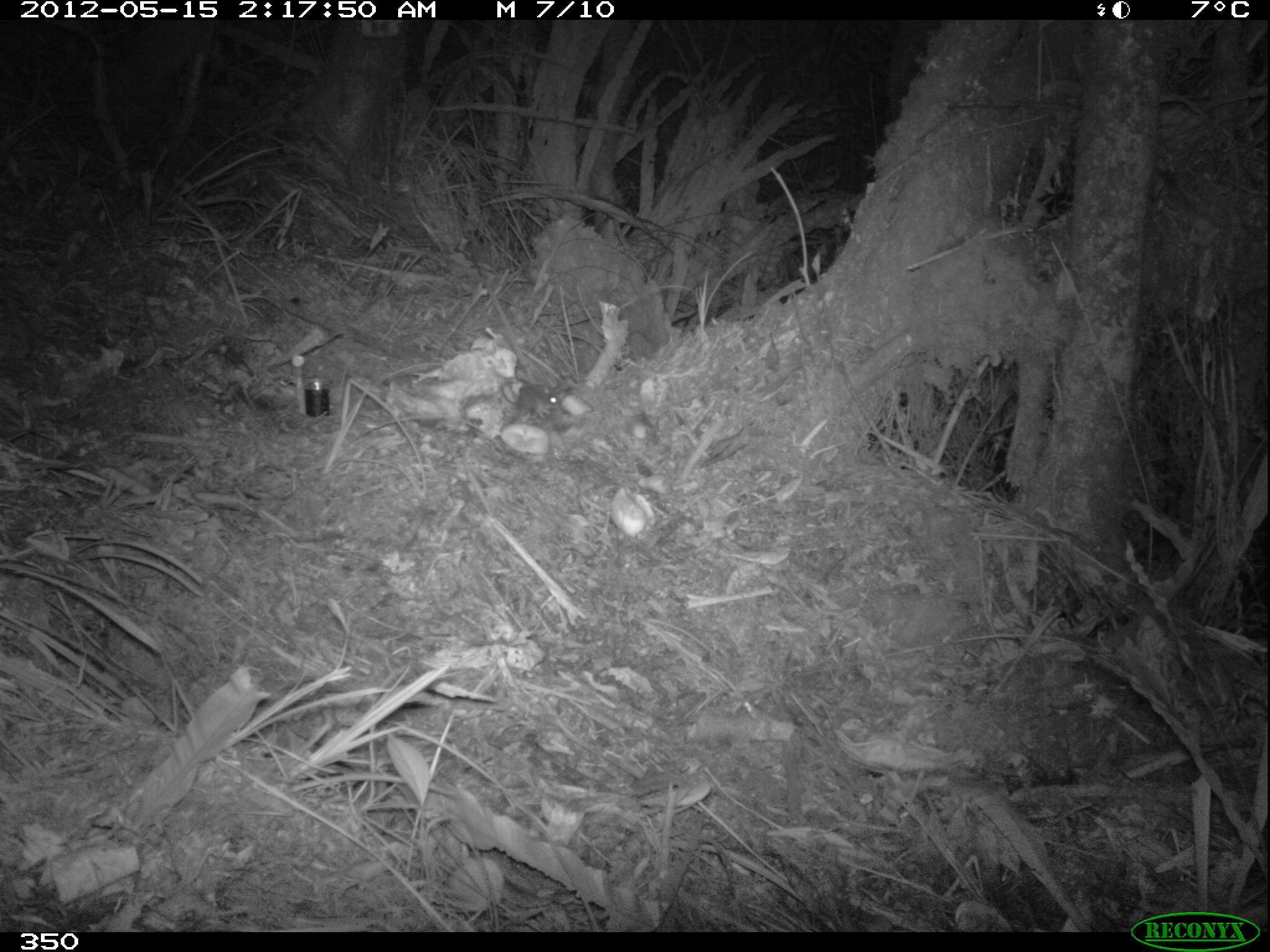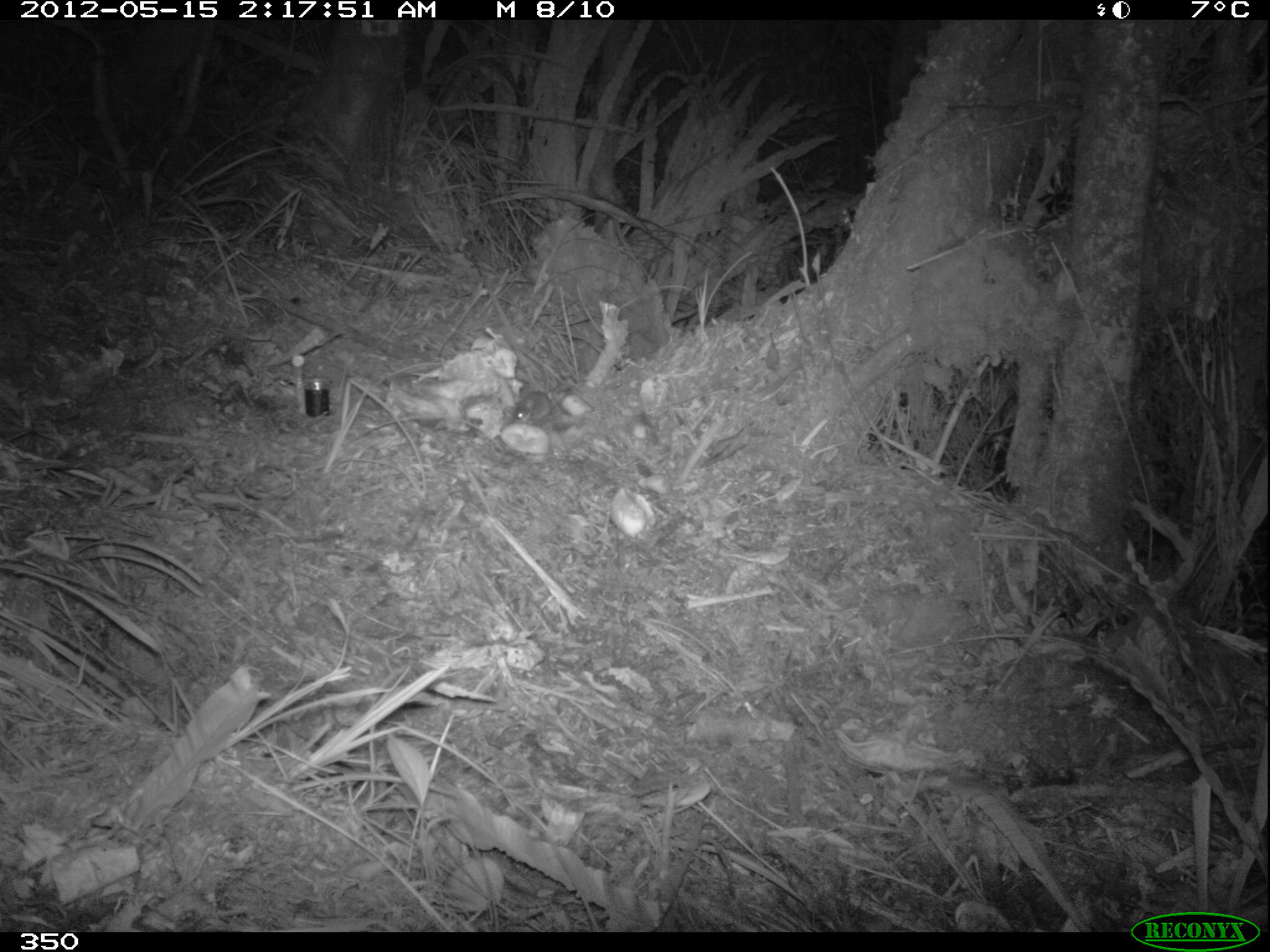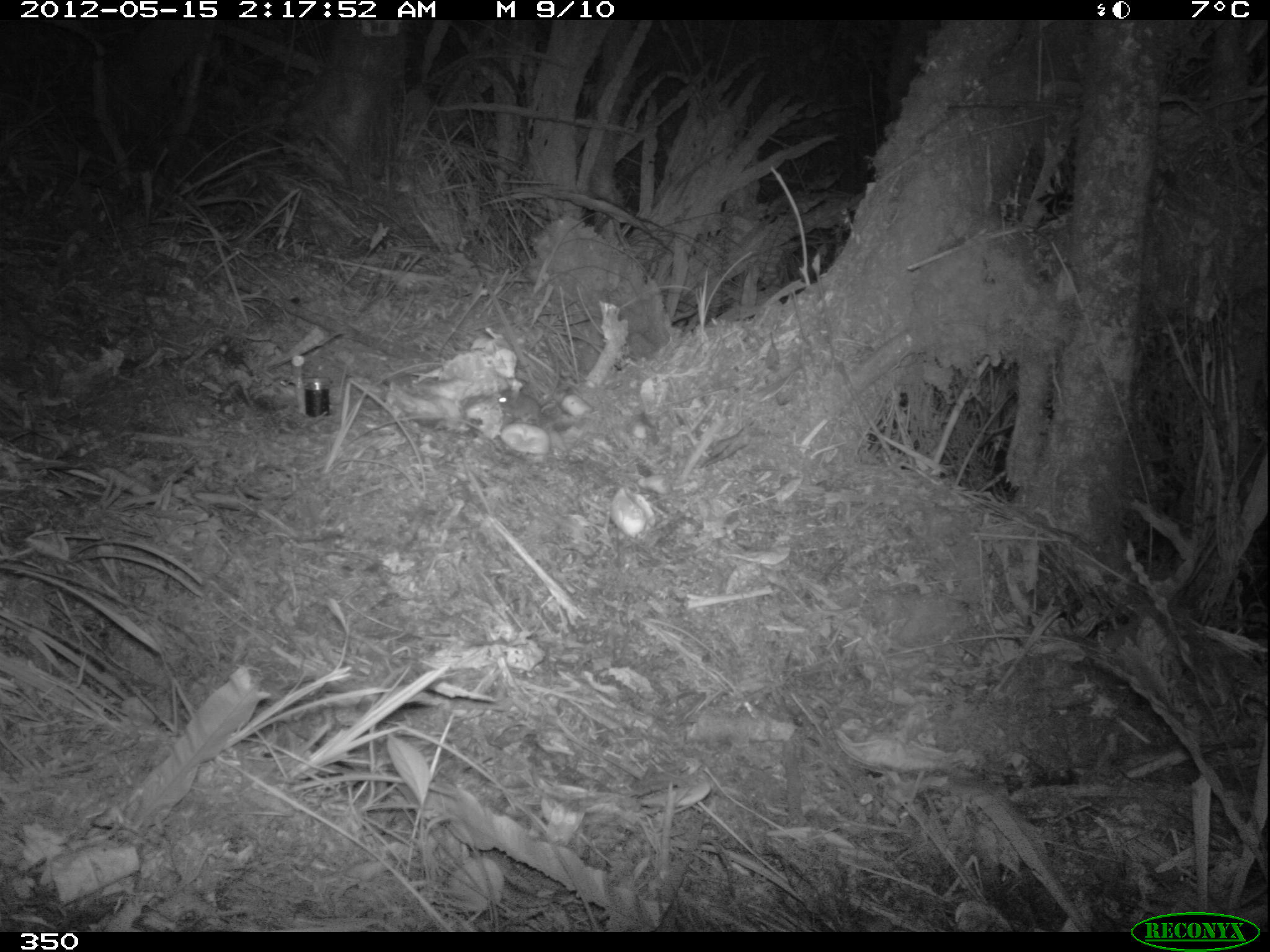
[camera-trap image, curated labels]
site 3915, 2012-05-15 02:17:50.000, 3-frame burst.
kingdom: Animalia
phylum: Chordata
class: Mammalia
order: Rodentia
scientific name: Rodentia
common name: rodents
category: unknown rodent